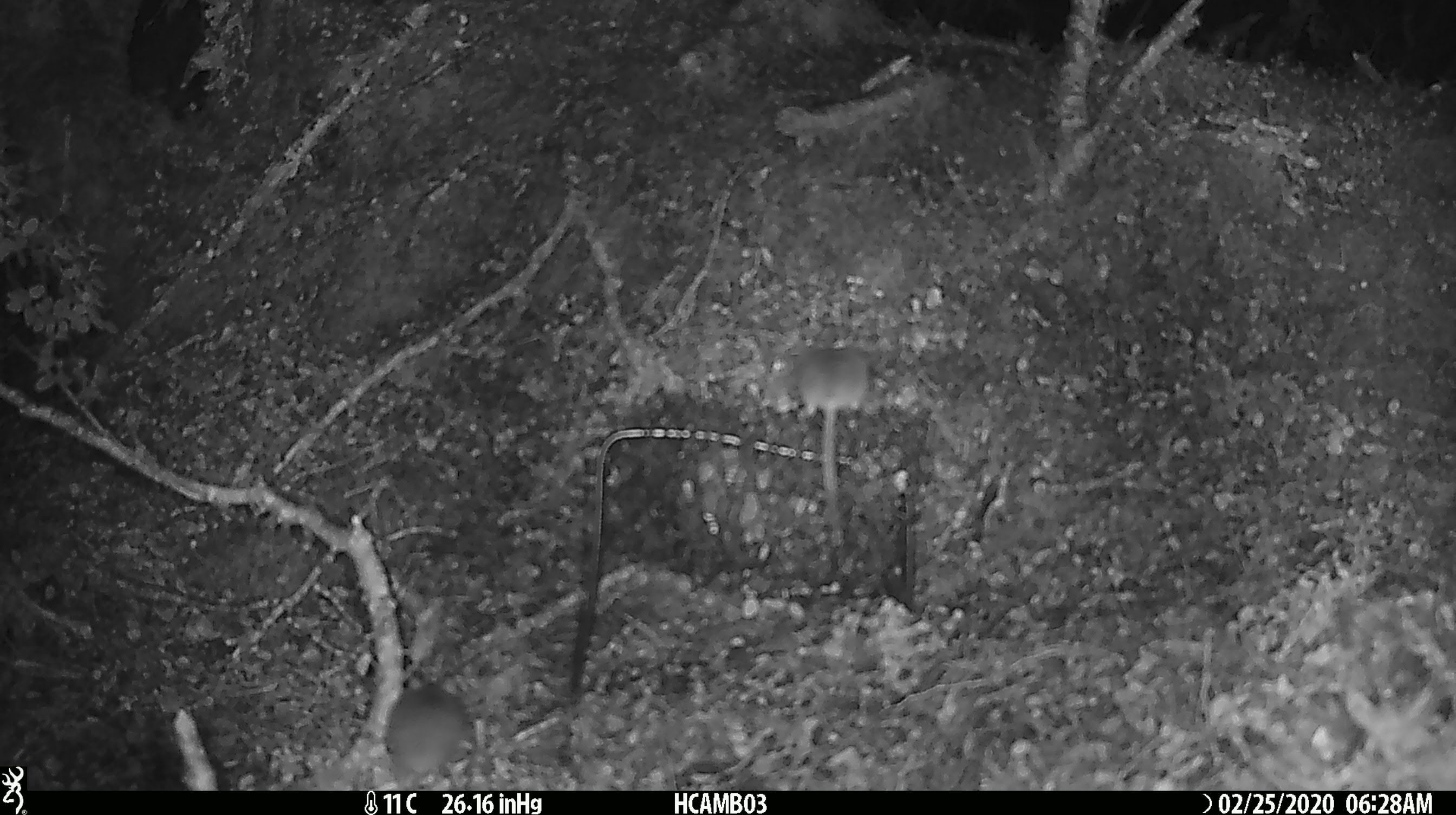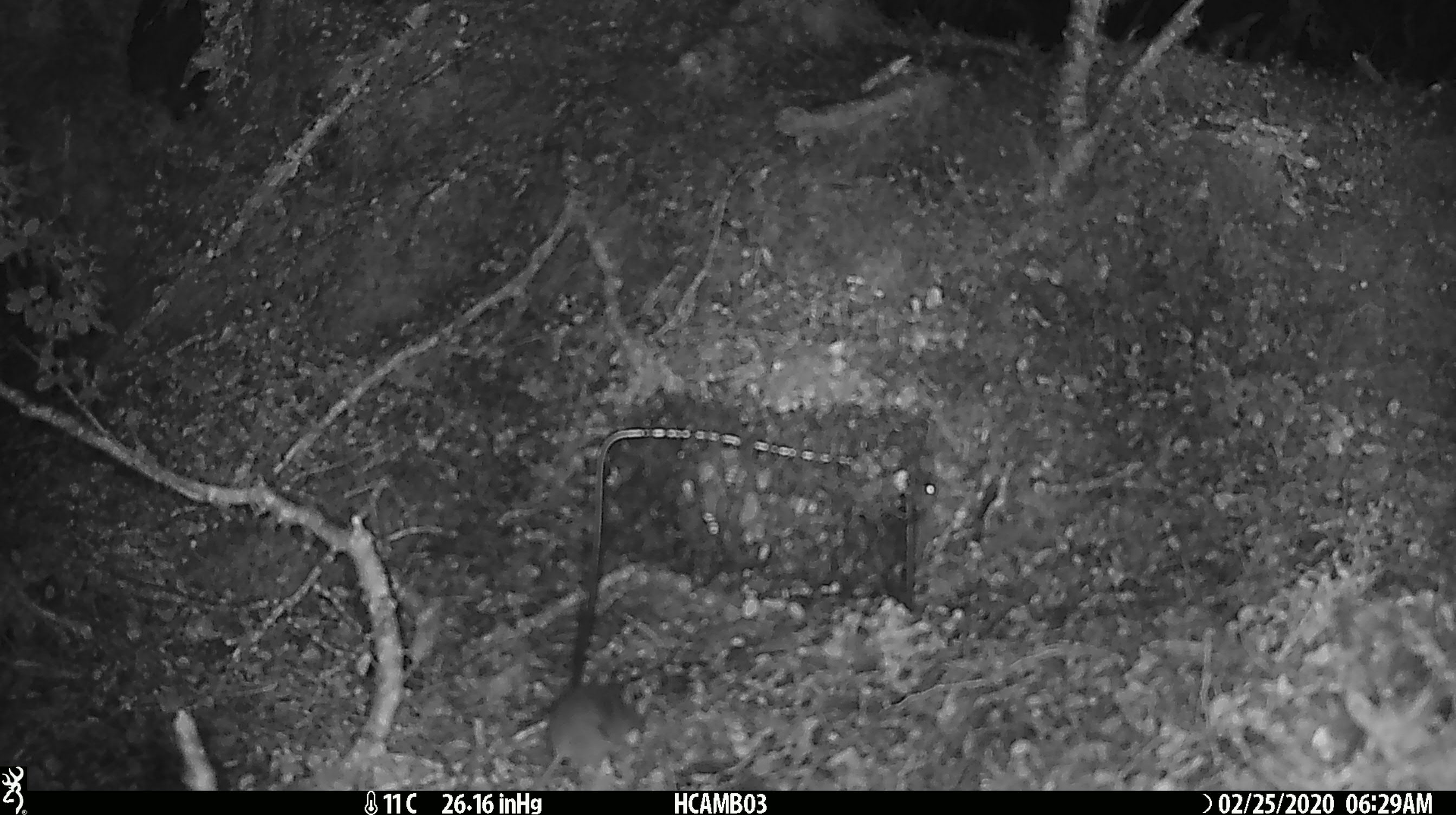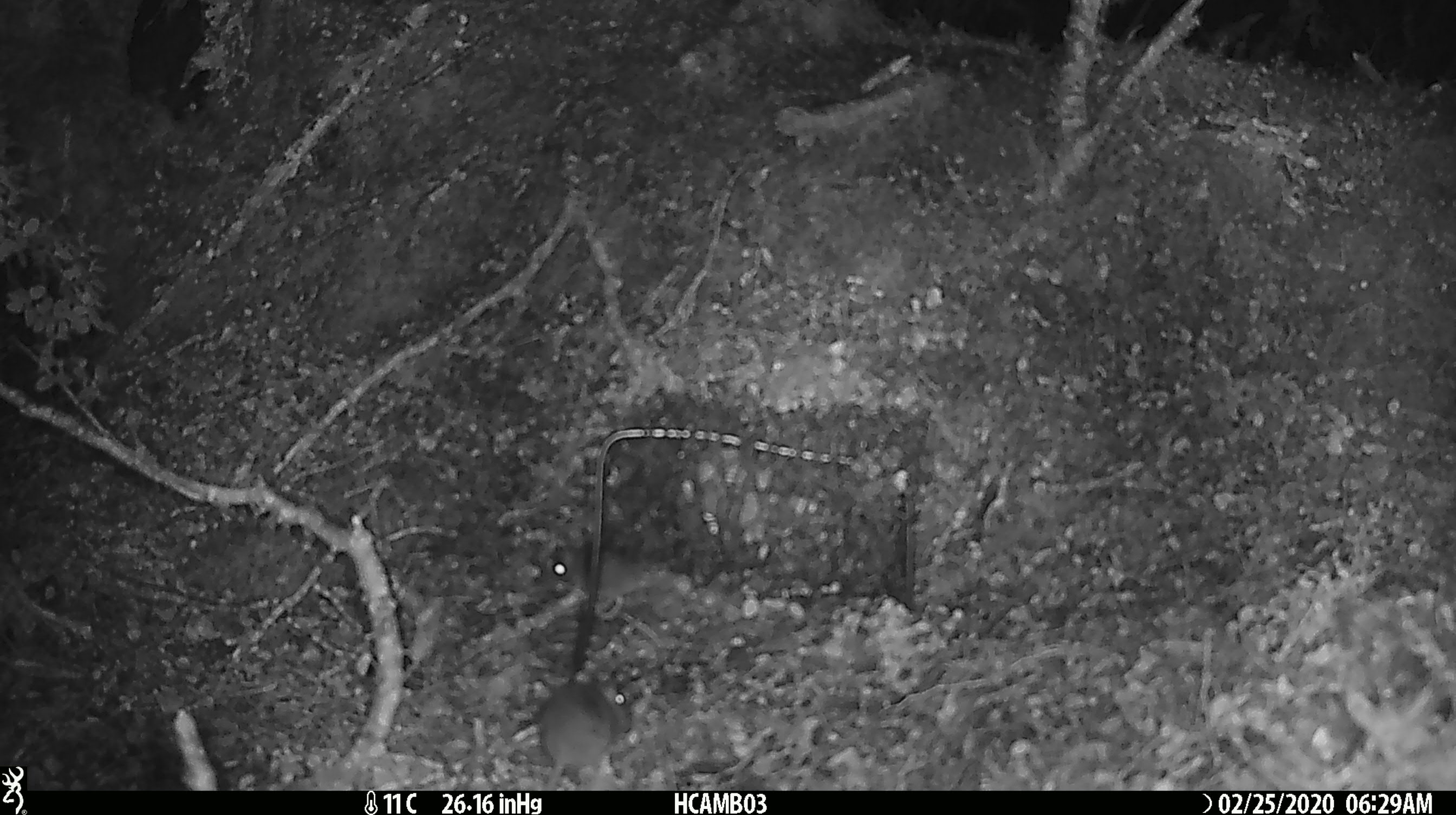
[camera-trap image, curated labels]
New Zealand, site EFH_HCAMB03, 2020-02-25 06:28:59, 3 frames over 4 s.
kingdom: Animalia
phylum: Chordata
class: Mammalia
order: Rodentia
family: Muridae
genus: Mus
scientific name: Mus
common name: mouse